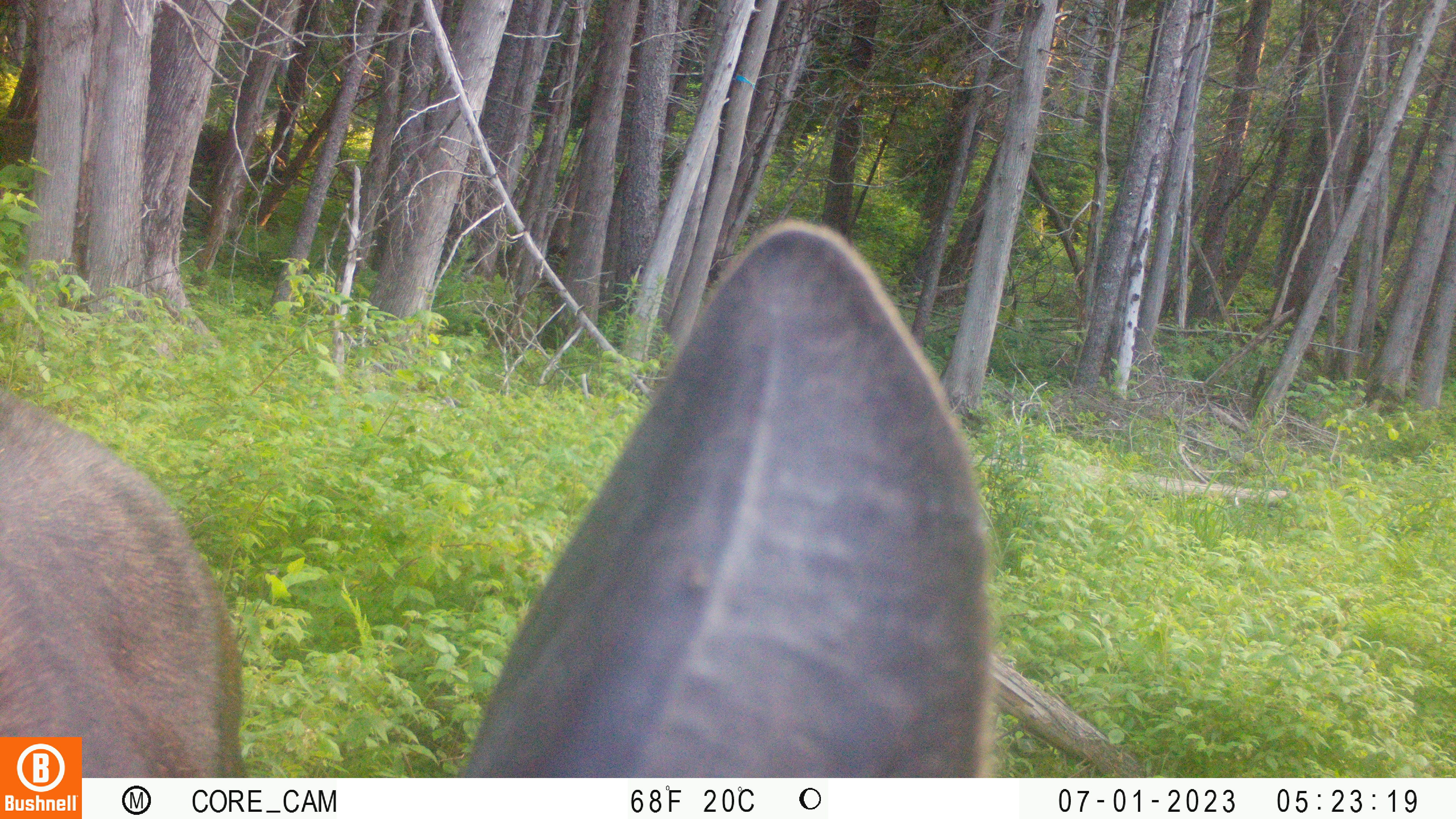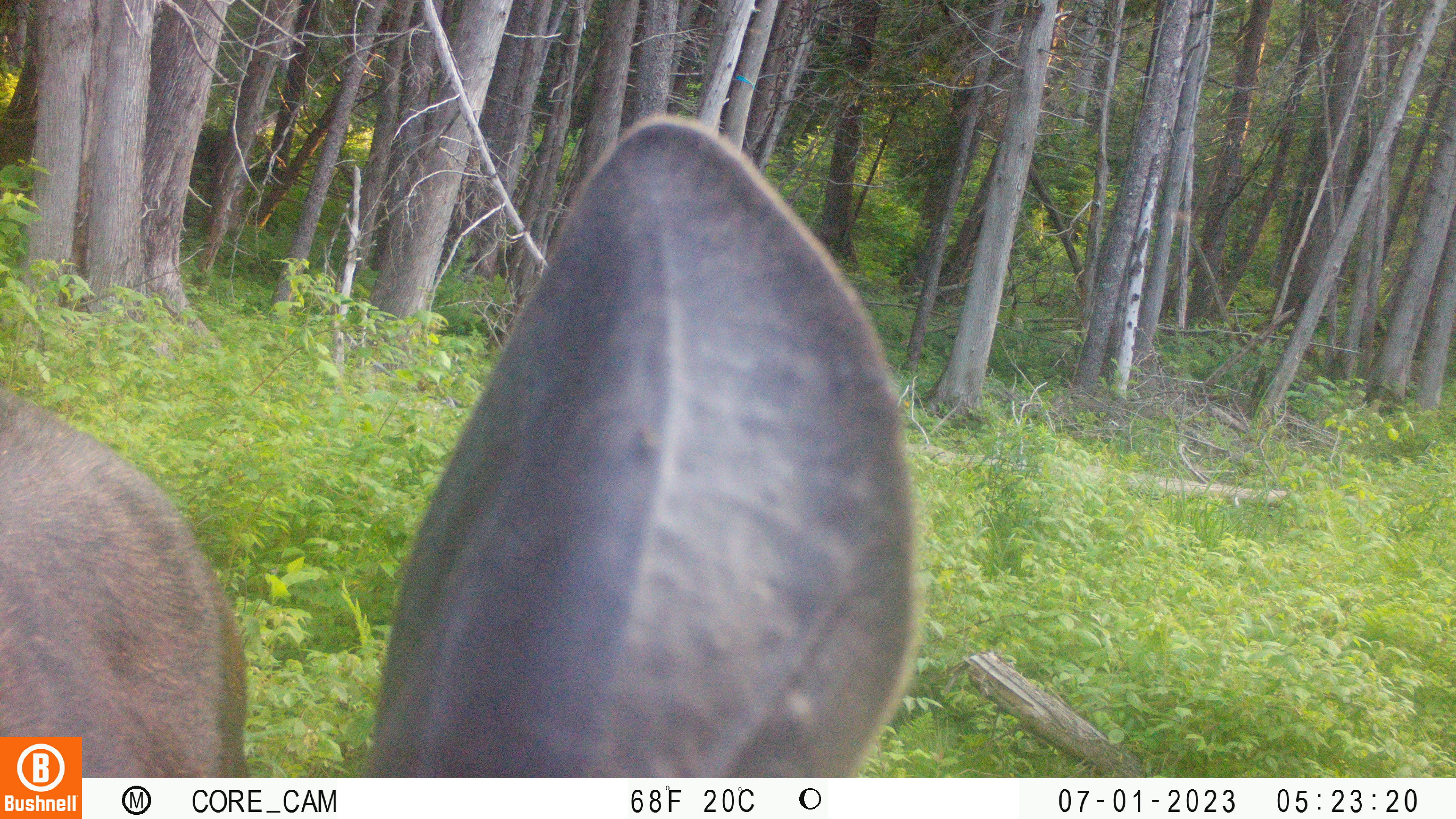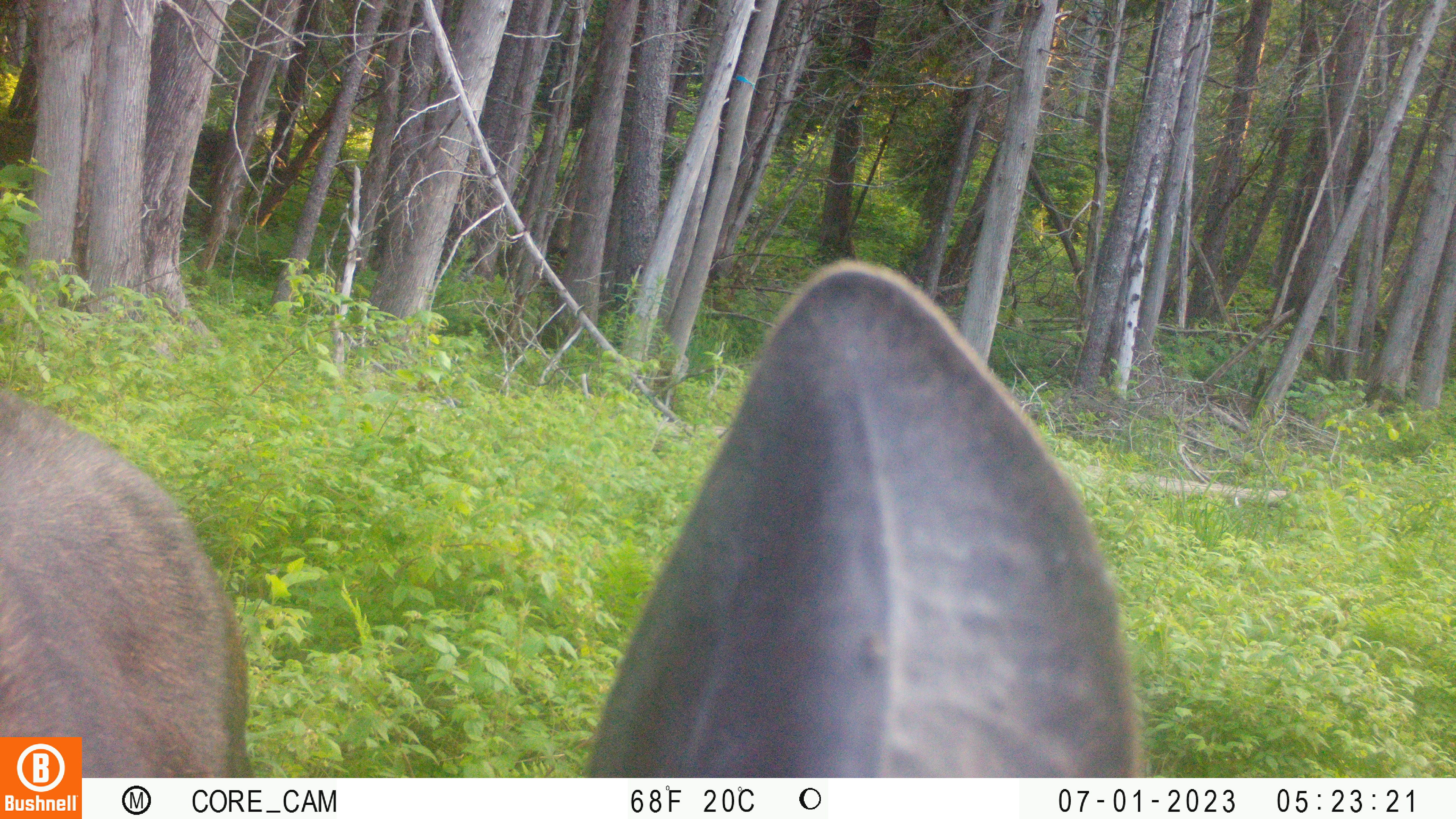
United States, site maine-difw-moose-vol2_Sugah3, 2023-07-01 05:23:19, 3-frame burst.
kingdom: Animalia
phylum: Chordata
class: Mammalia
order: Artiodactyla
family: Cervidae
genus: Alces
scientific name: Alces alces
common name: moose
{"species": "moose (Alces alces)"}